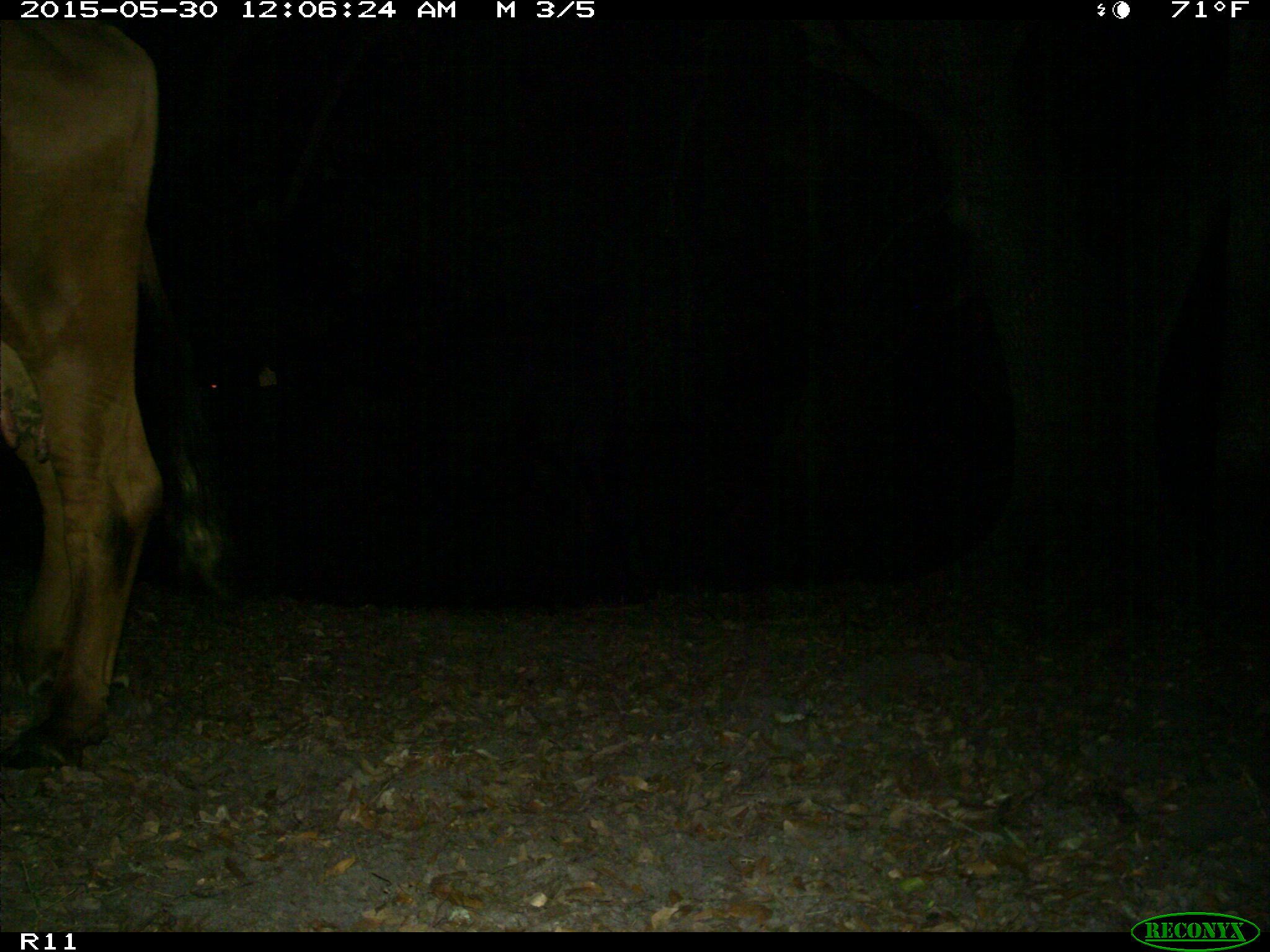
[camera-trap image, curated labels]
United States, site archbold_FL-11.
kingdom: Animalia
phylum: Chordata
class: Mammalia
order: Artiodactyla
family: Bovidae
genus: Bos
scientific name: Bos taurus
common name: domestic cow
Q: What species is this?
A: Bos taurus (domestic cow).